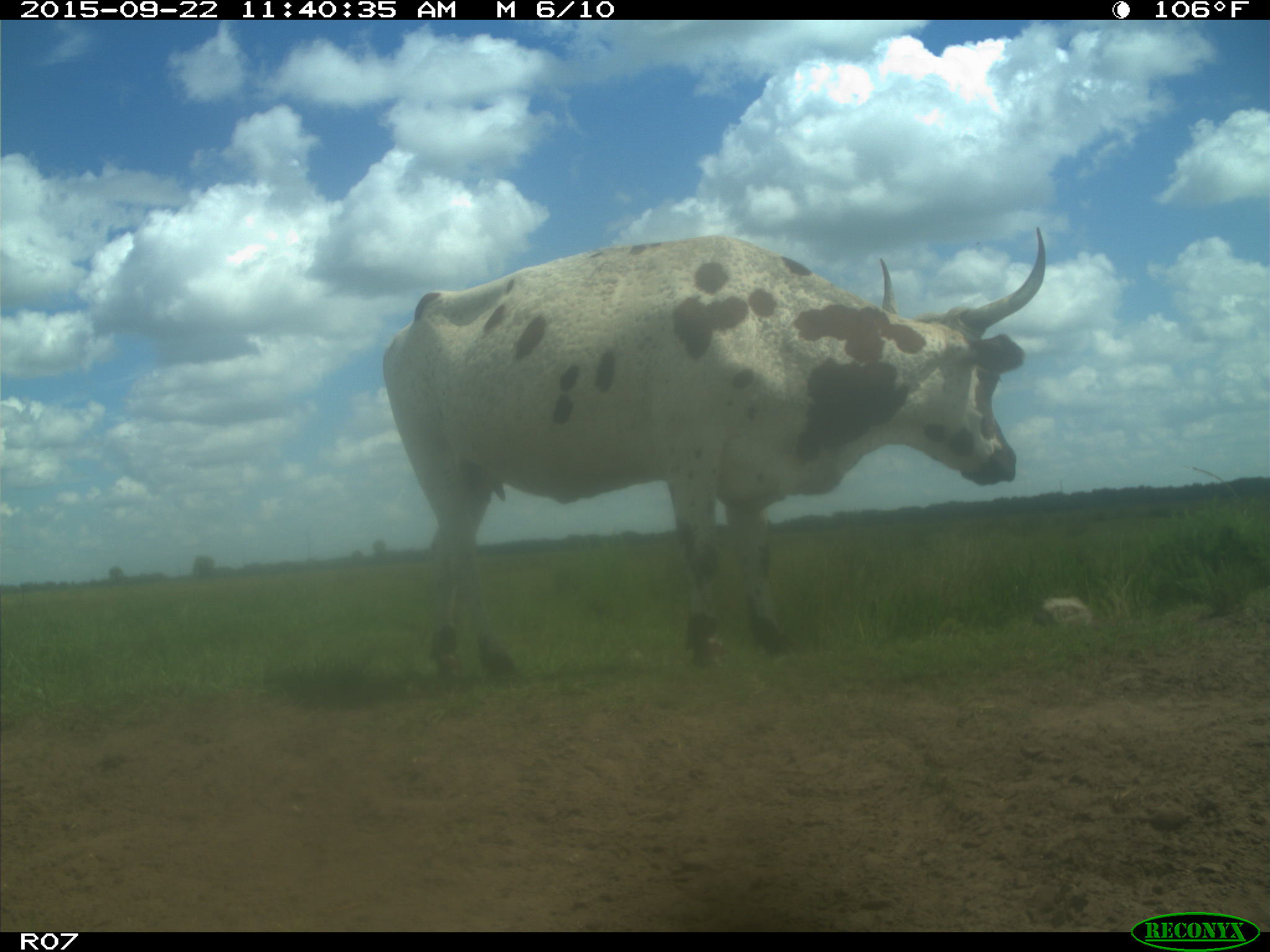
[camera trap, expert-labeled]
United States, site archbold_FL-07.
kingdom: Animalia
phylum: Chordata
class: Mammalia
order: Artiodactyla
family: Bovidae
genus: Bos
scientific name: Bos taurus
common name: domestic cow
Bos taurus (domestic cow).